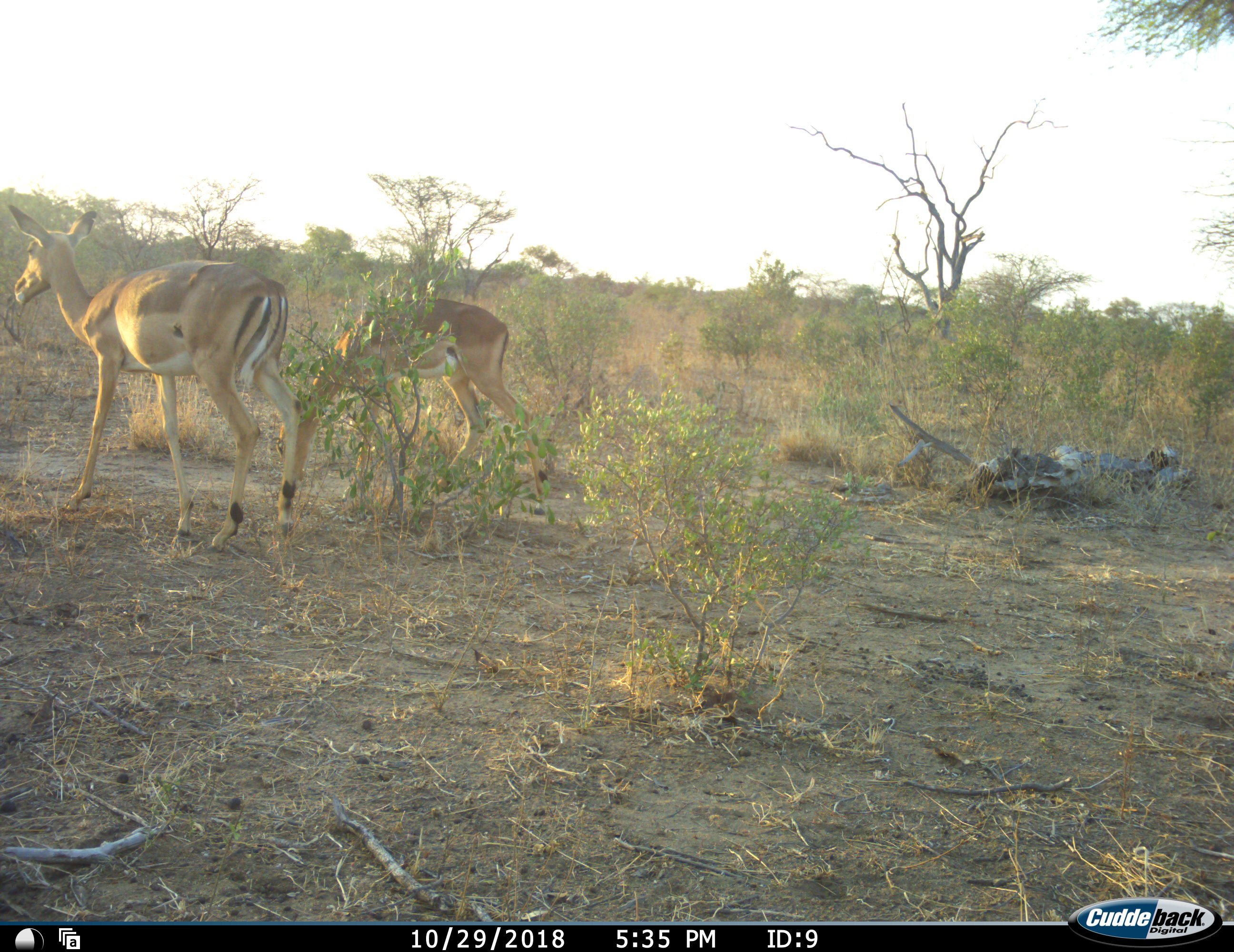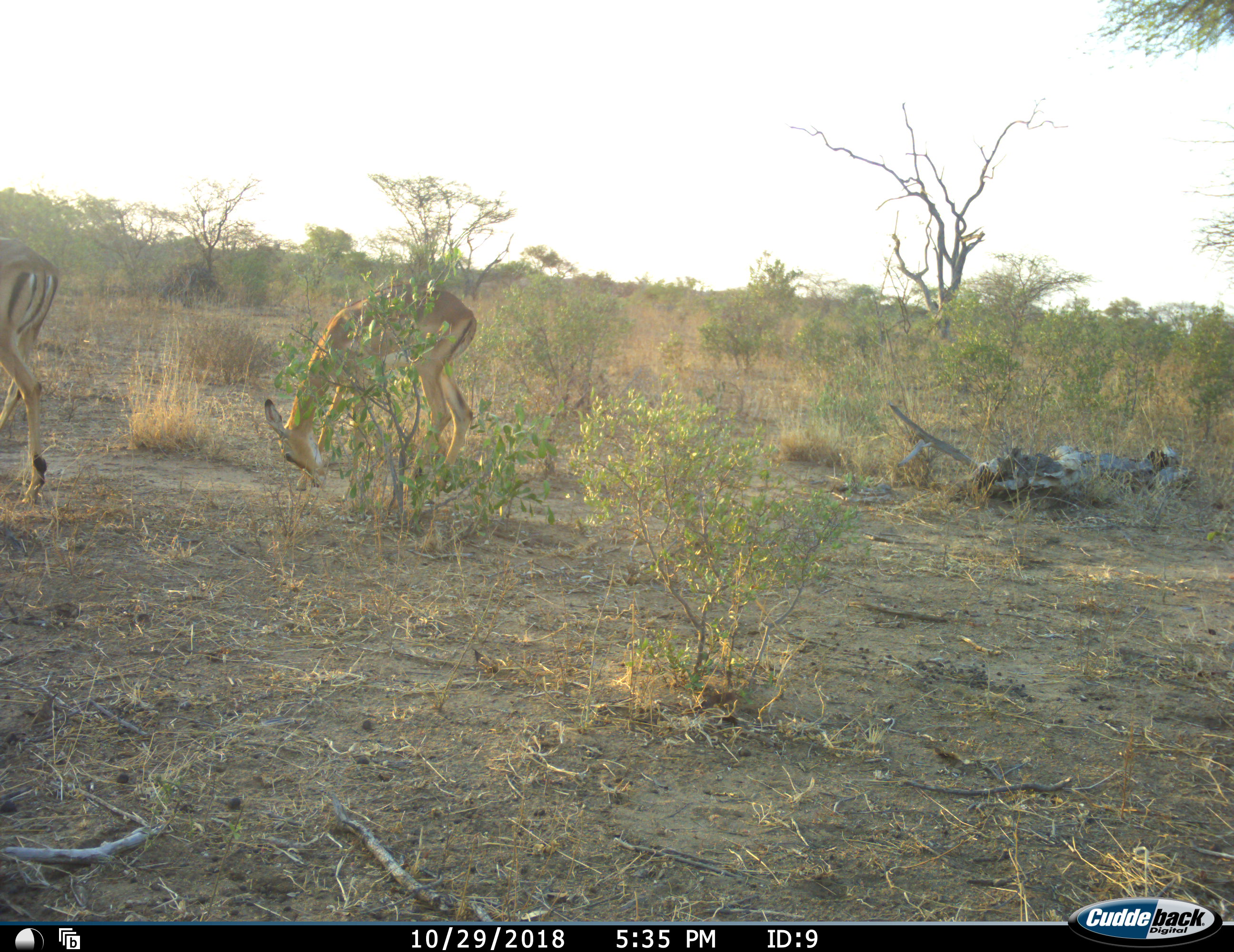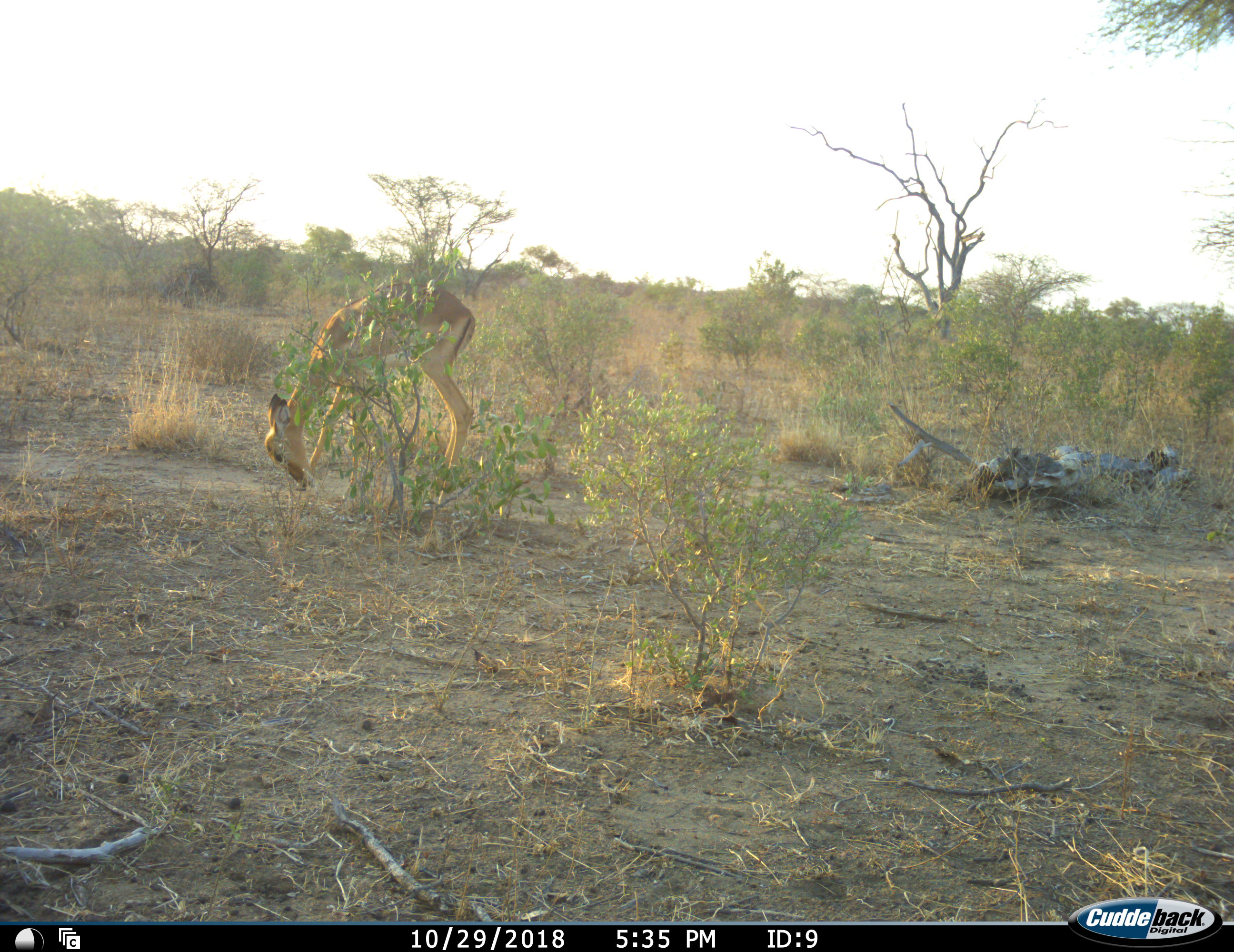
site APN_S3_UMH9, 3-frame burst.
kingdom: Animalia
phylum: Chordata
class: Mammalia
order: Artiodactyla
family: Bovidae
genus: Aepyceros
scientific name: Aepyceros melampus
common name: impala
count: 2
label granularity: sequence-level